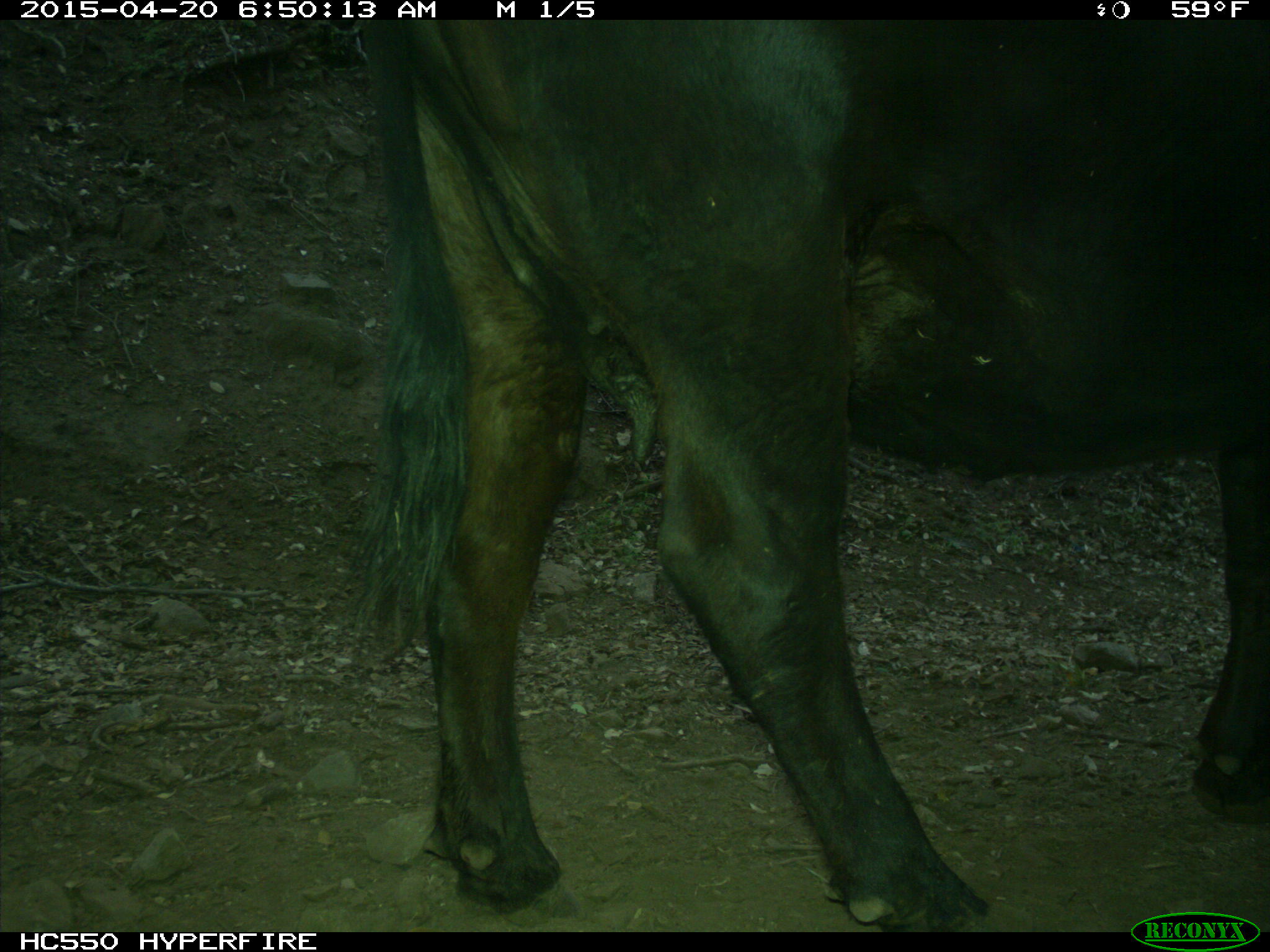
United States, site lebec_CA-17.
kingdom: Animalia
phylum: Chordata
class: Mammalia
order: Artiodactyla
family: Bovidae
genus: Bos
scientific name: Bos taurus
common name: domestic cow